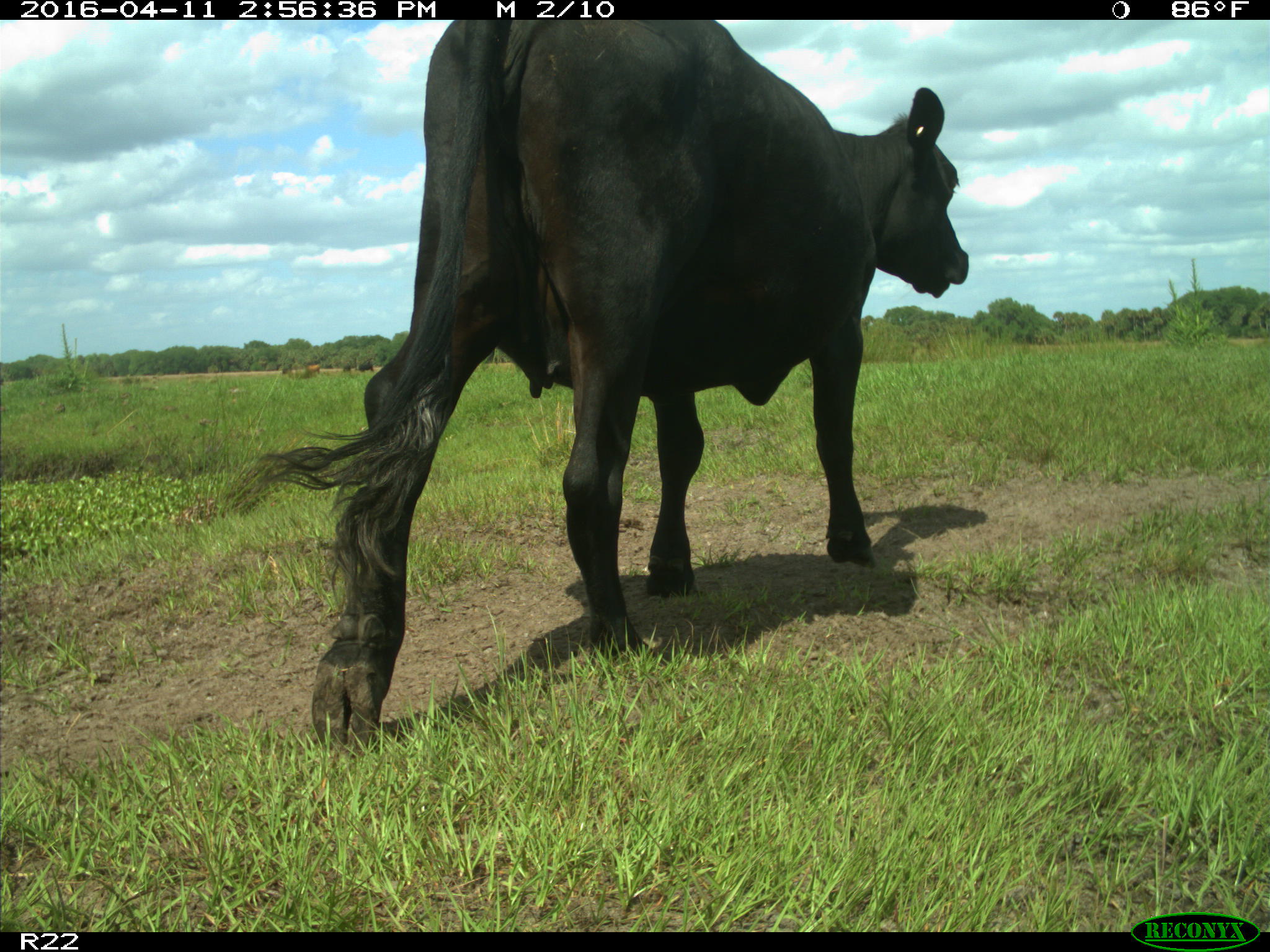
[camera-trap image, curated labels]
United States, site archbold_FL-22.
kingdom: Animalia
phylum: Chordata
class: Mammalia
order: Artiodactyla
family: Bovidae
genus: Bos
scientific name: Bos taurus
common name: domestic cow